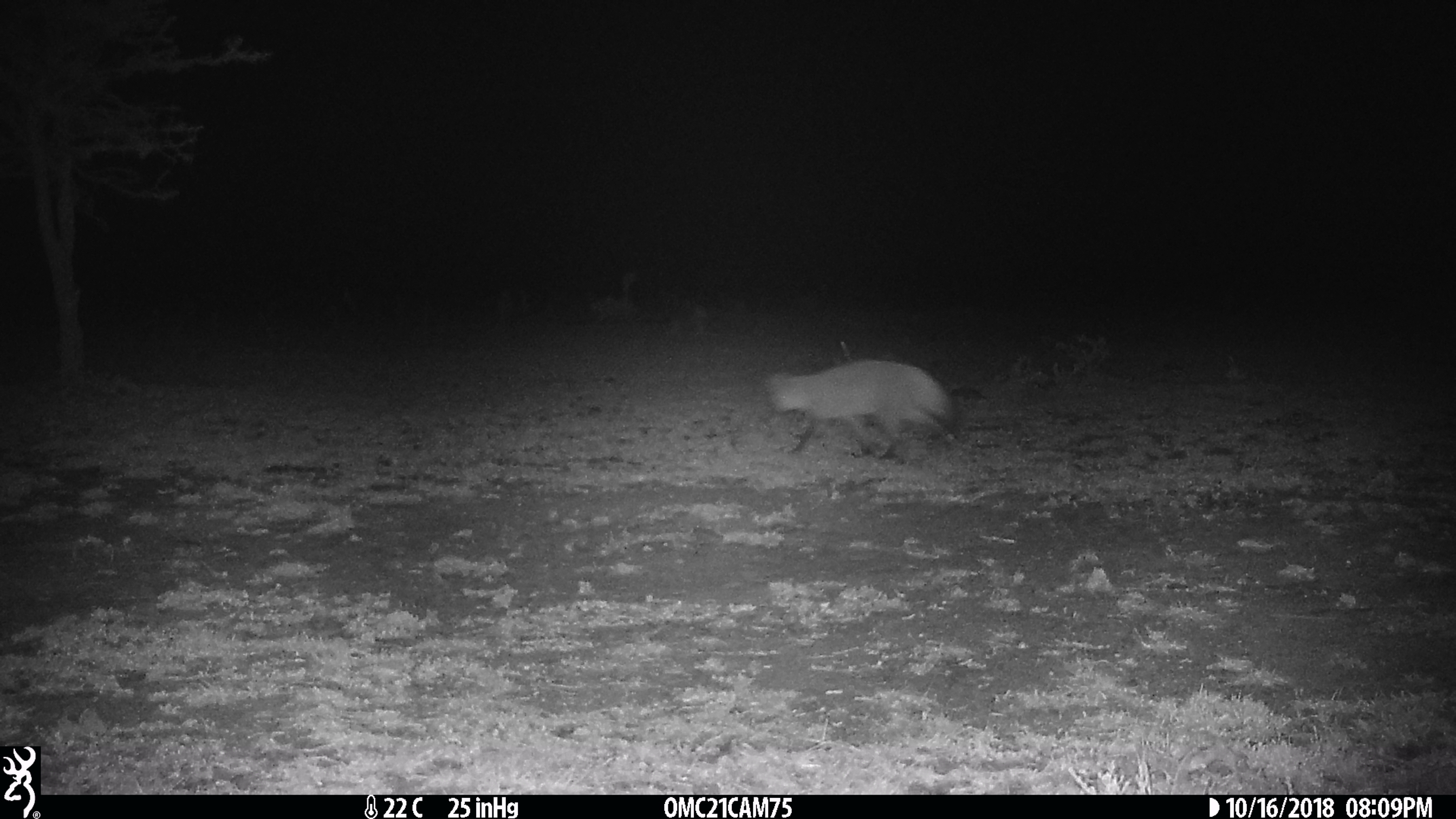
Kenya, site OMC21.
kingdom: Animalia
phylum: Chordata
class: Mammalia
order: Carnivora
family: Canidae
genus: Otocyon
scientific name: Otocyon megalotis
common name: bat-eared fox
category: bateared fox